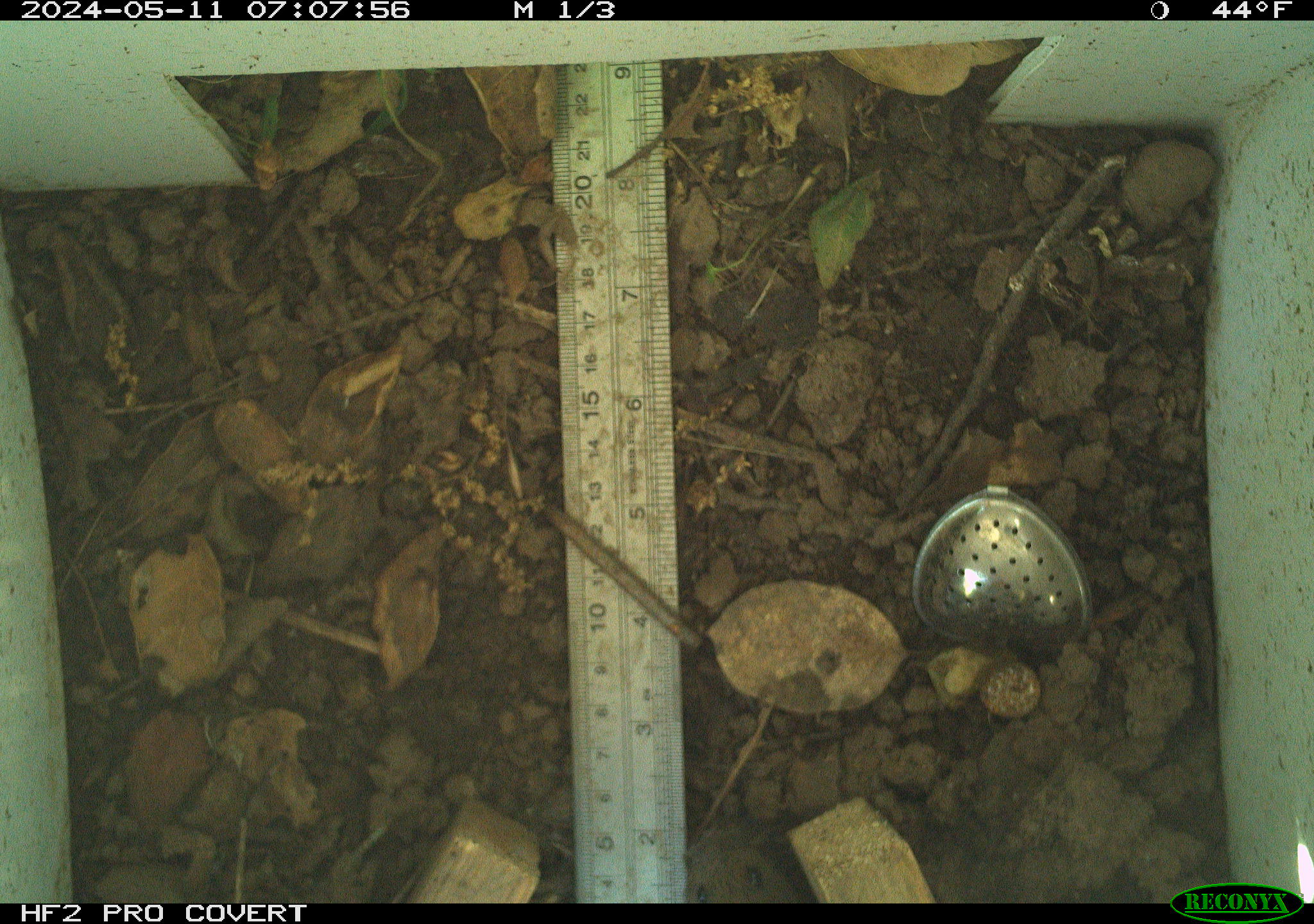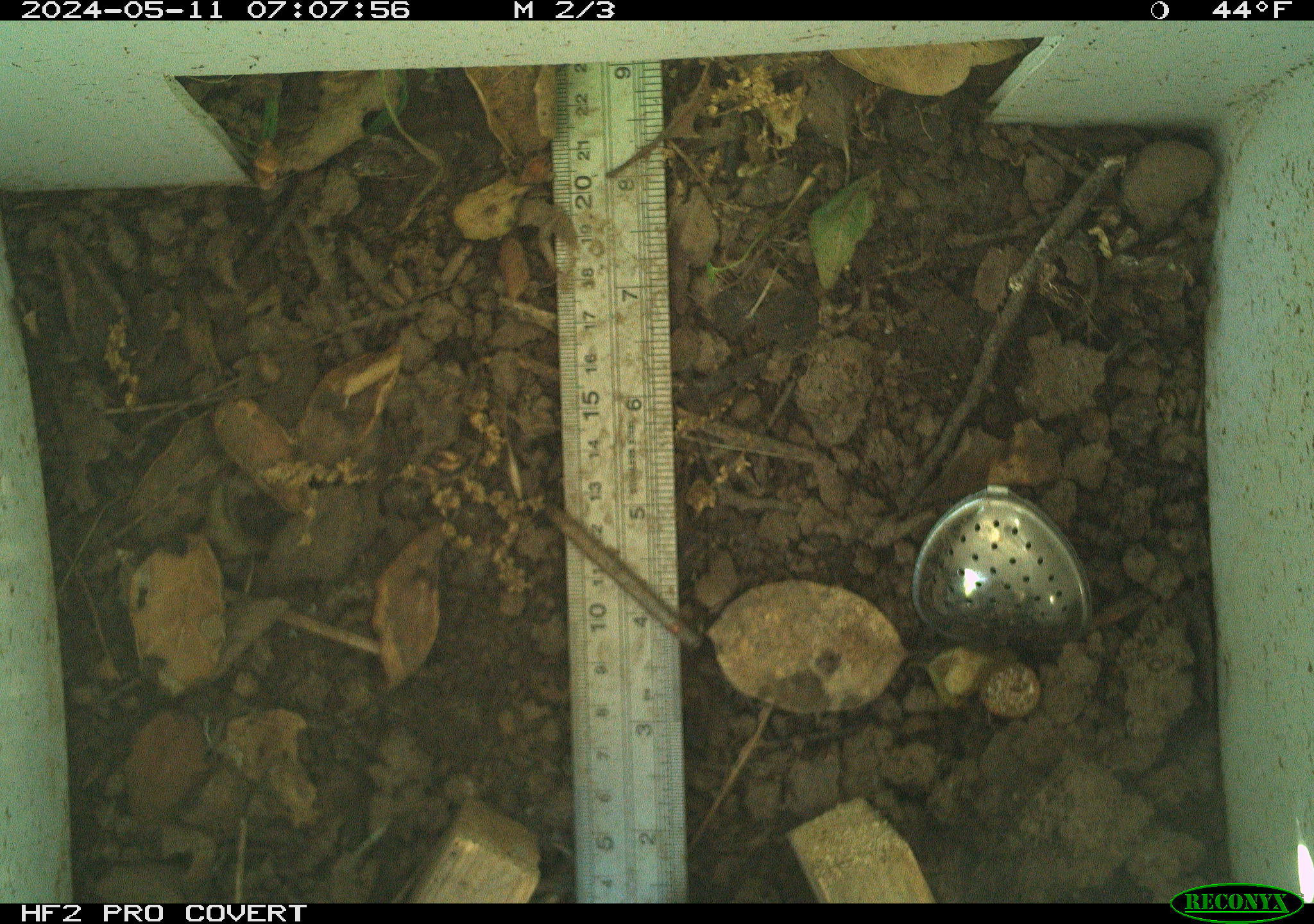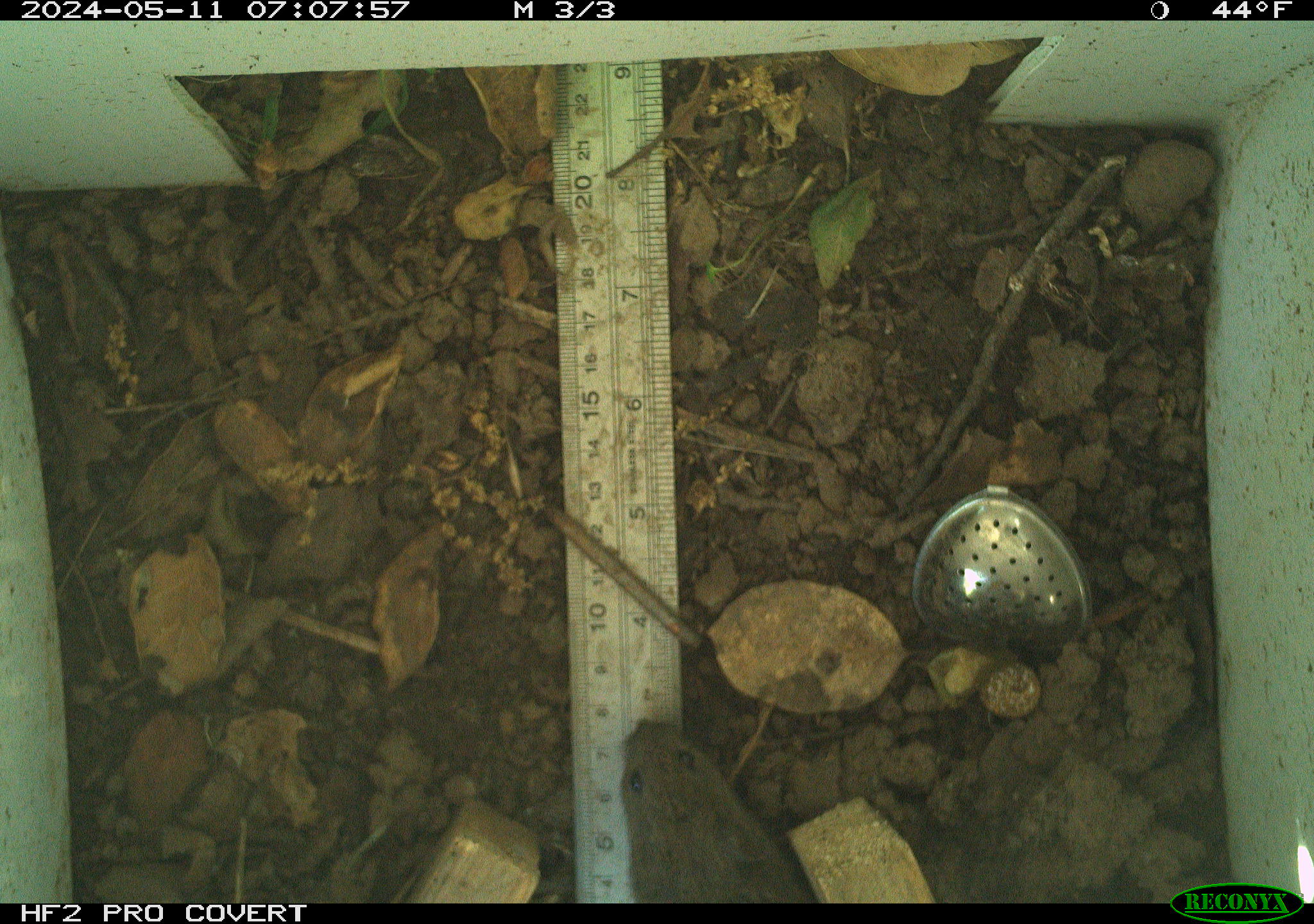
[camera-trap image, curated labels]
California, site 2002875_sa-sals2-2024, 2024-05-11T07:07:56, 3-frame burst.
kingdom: Animalia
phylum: Chordata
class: Mammalia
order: Rodentia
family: Cricetidae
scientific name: Arvicolinae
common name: voles, lemmings, and muskrats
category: arvicolinae subfamily